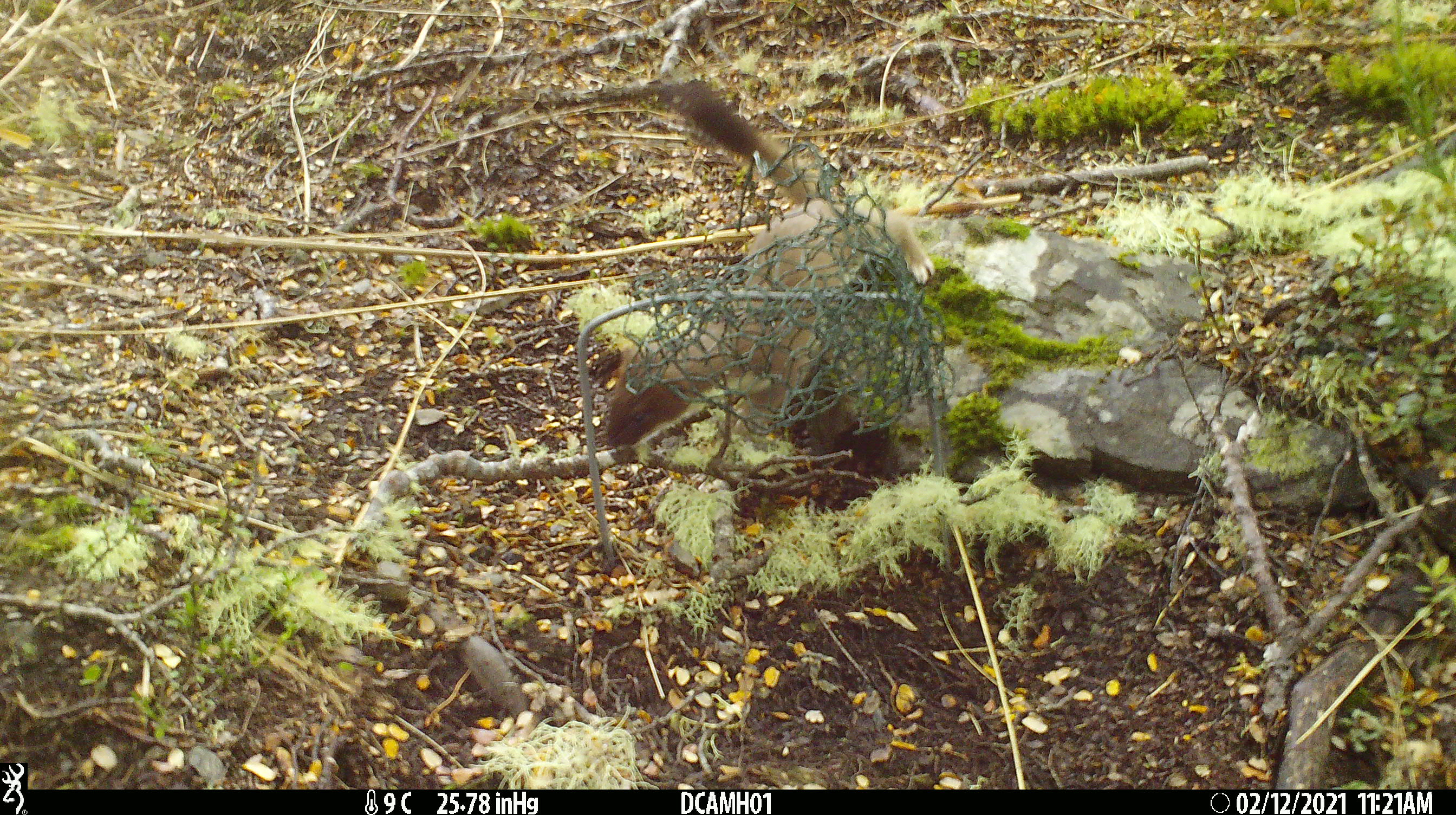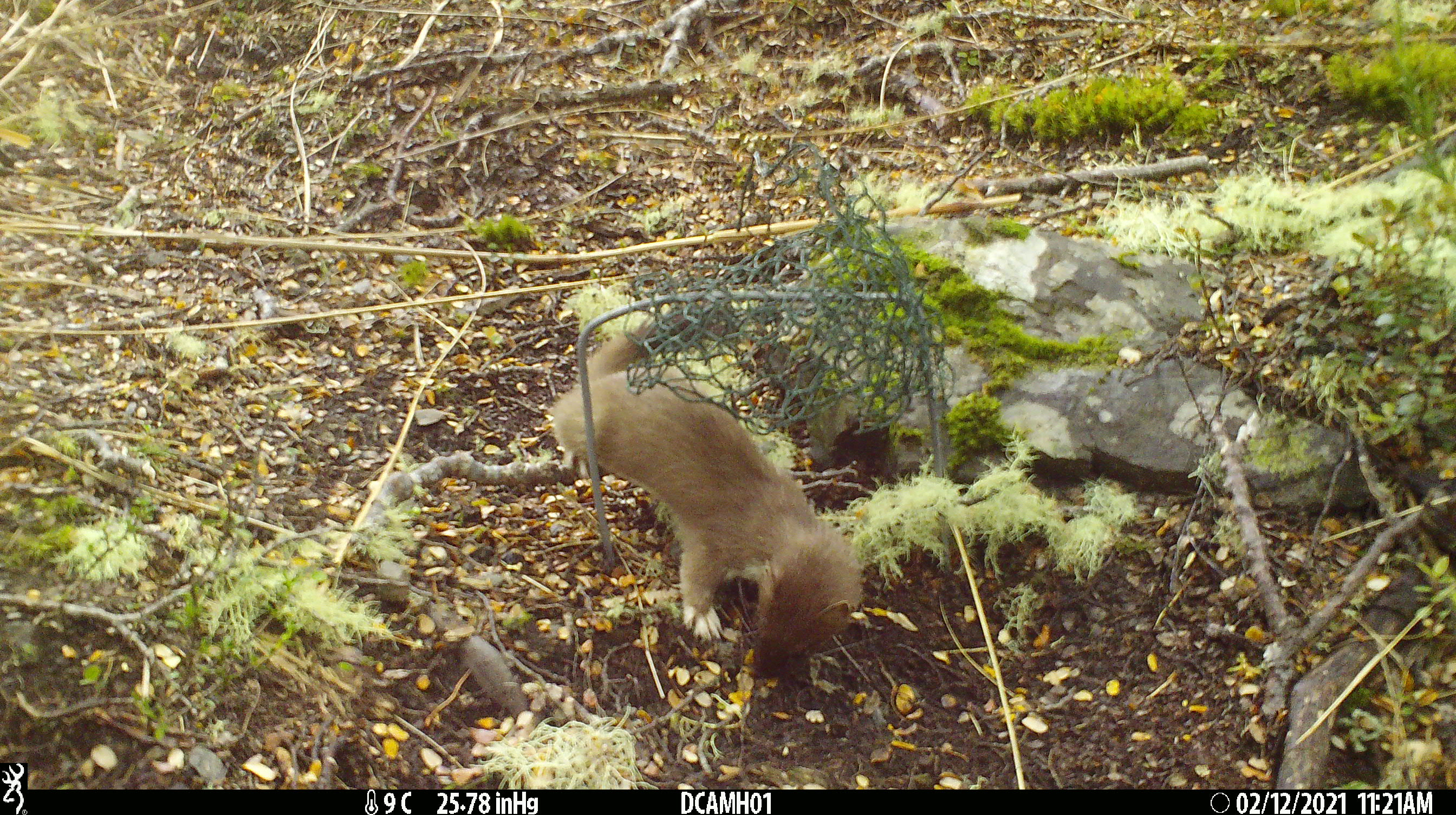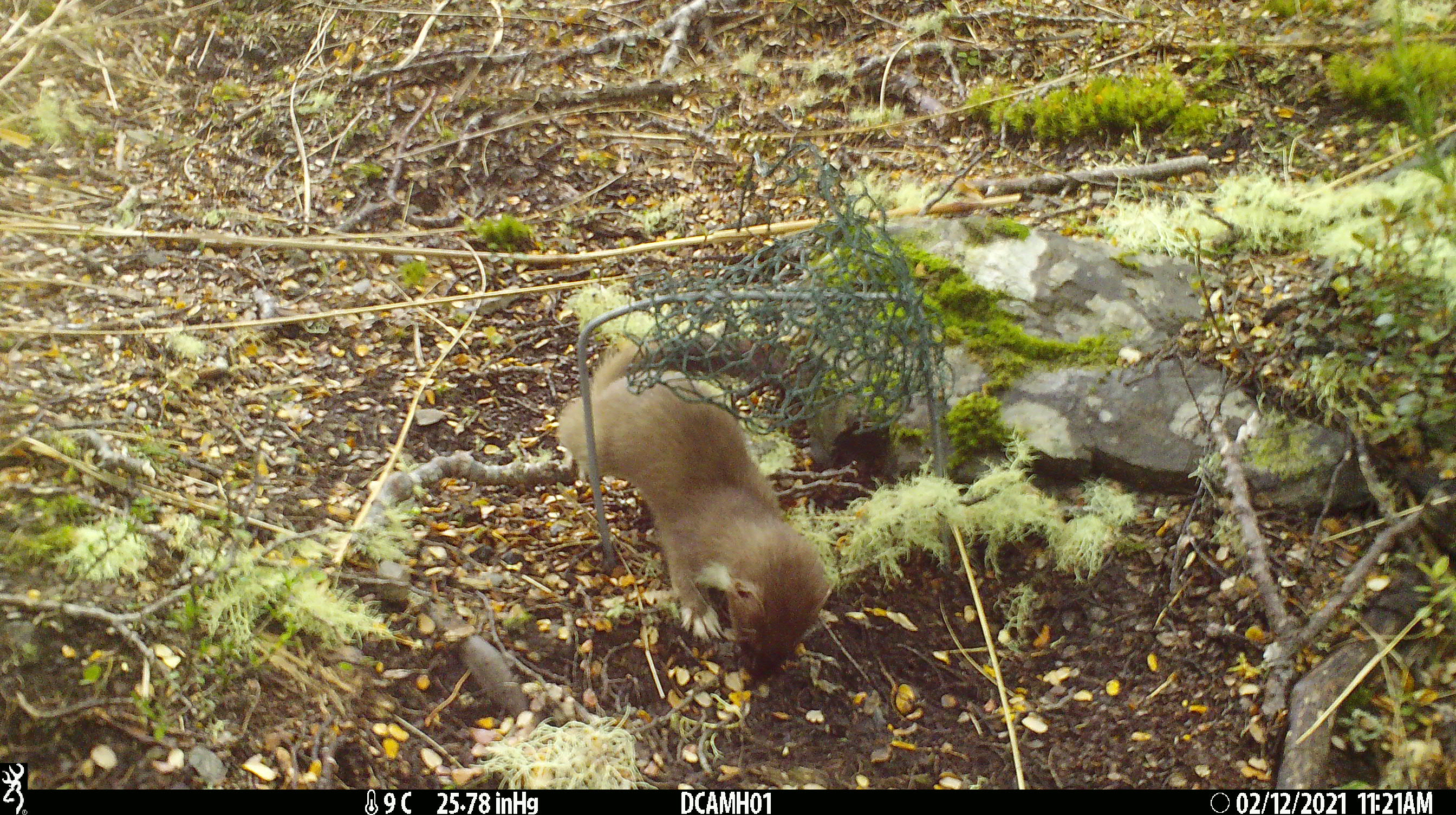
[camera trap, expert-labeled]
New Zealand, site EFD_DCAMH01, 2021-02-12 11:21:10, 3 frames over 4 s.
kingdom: Animalia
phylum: Chordata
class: Mammalia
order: Carnivora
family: Mustelidae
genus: Mustela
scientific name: Mustela erminea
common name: stoat